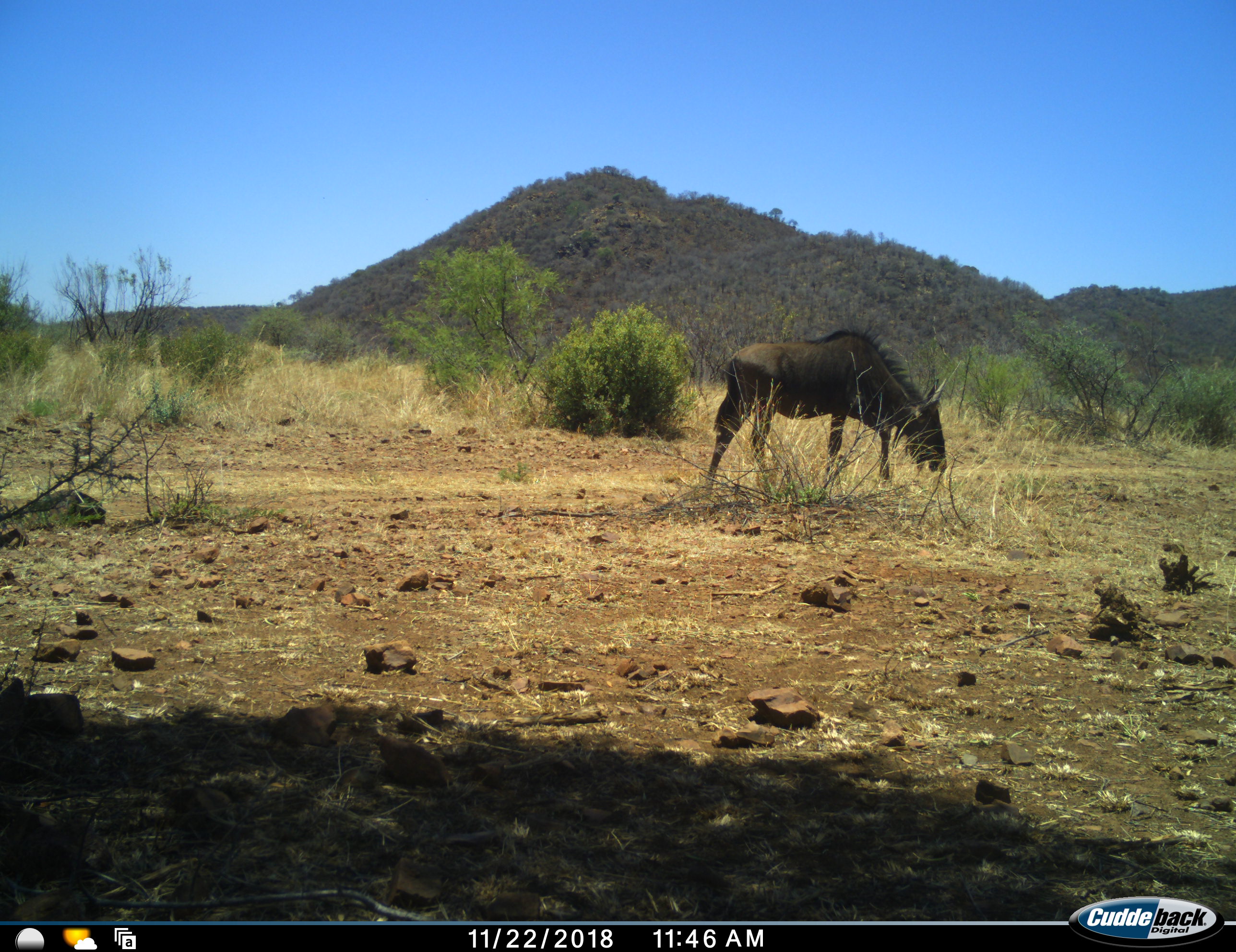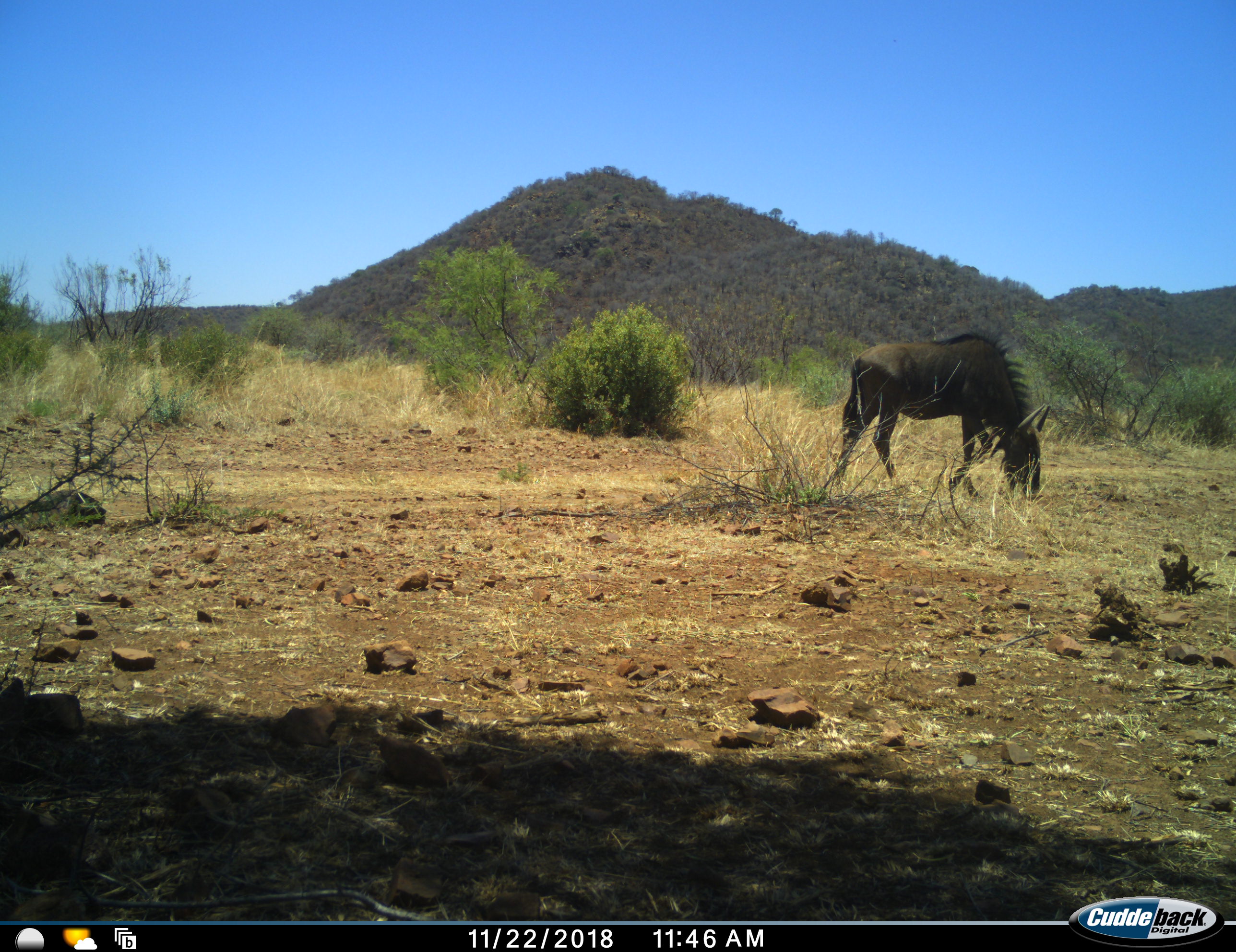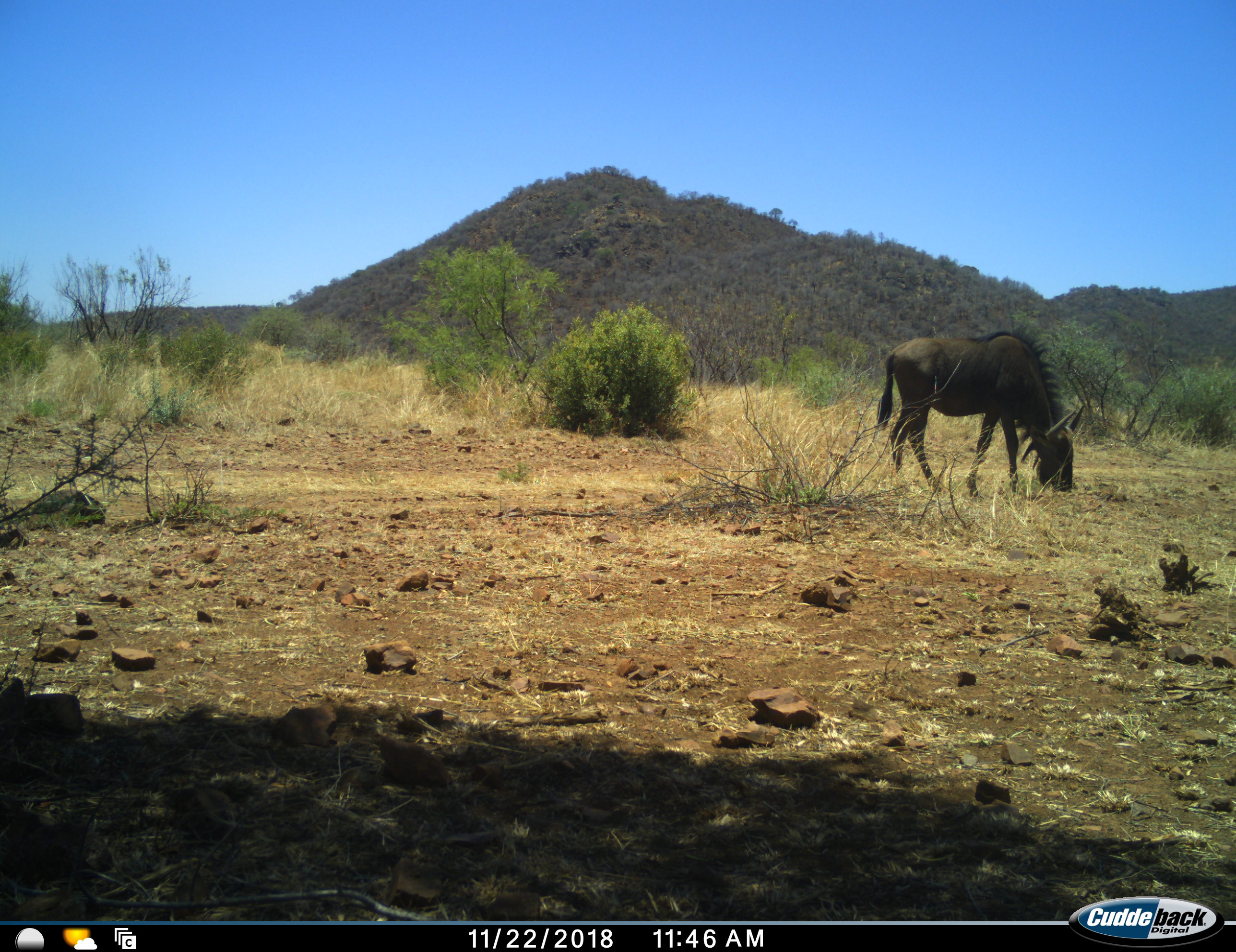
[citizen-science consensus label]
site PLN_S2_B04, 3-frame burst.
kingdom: Animalia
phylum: Chordata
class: Mammalia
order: Artiodactyla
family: Bovidae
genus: Connochaetes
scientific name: Connochaetes taurinus taurinus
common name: blue wildebeest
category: wildebeestblue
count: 1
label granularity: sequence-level